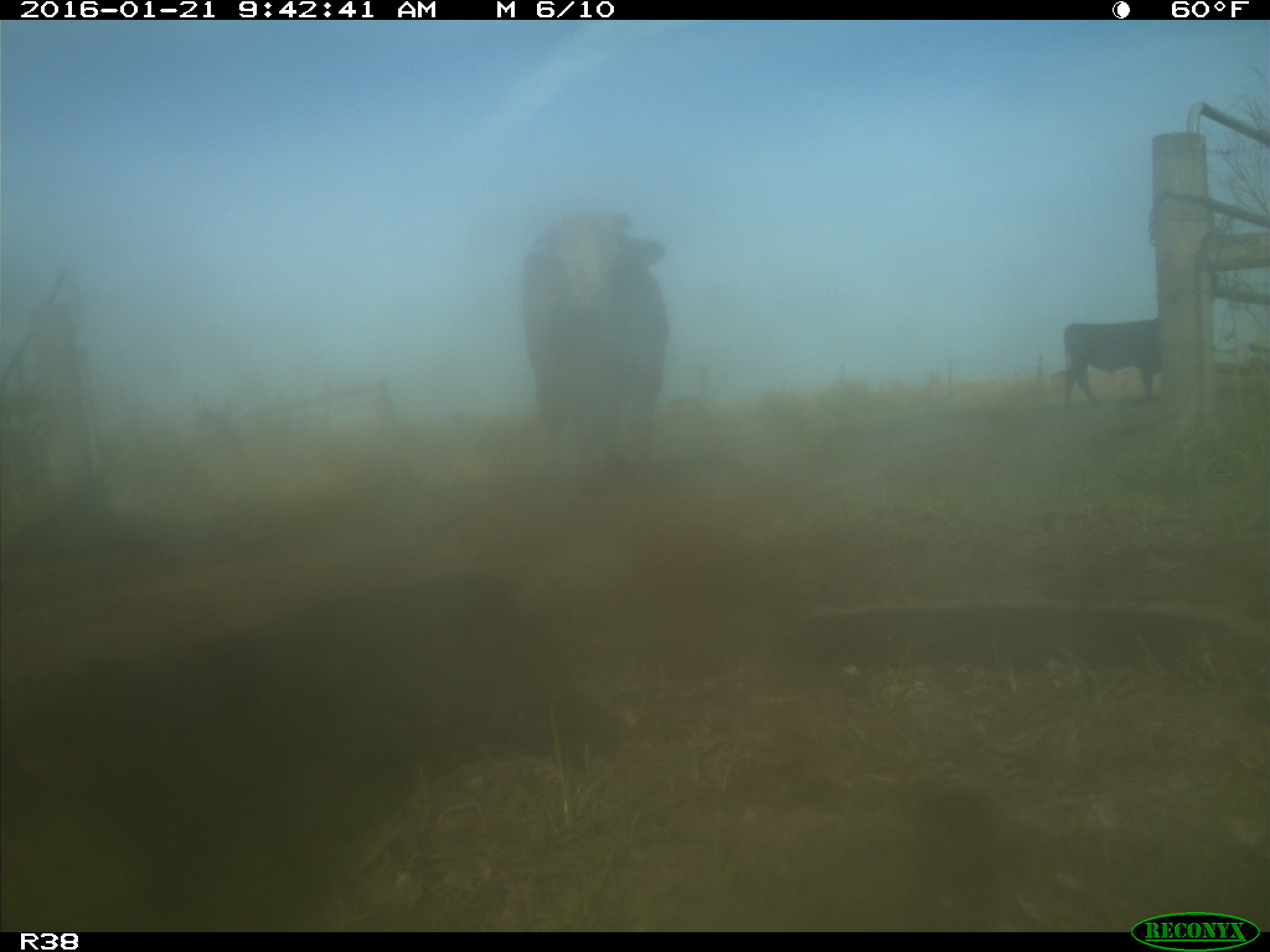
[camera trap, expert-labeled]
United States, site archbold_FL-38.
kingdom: Animalia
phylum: Chordata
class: Mammalia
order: Artiodactyla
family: Bovidae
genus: Bos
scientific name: Bos taurus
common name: domestic cow